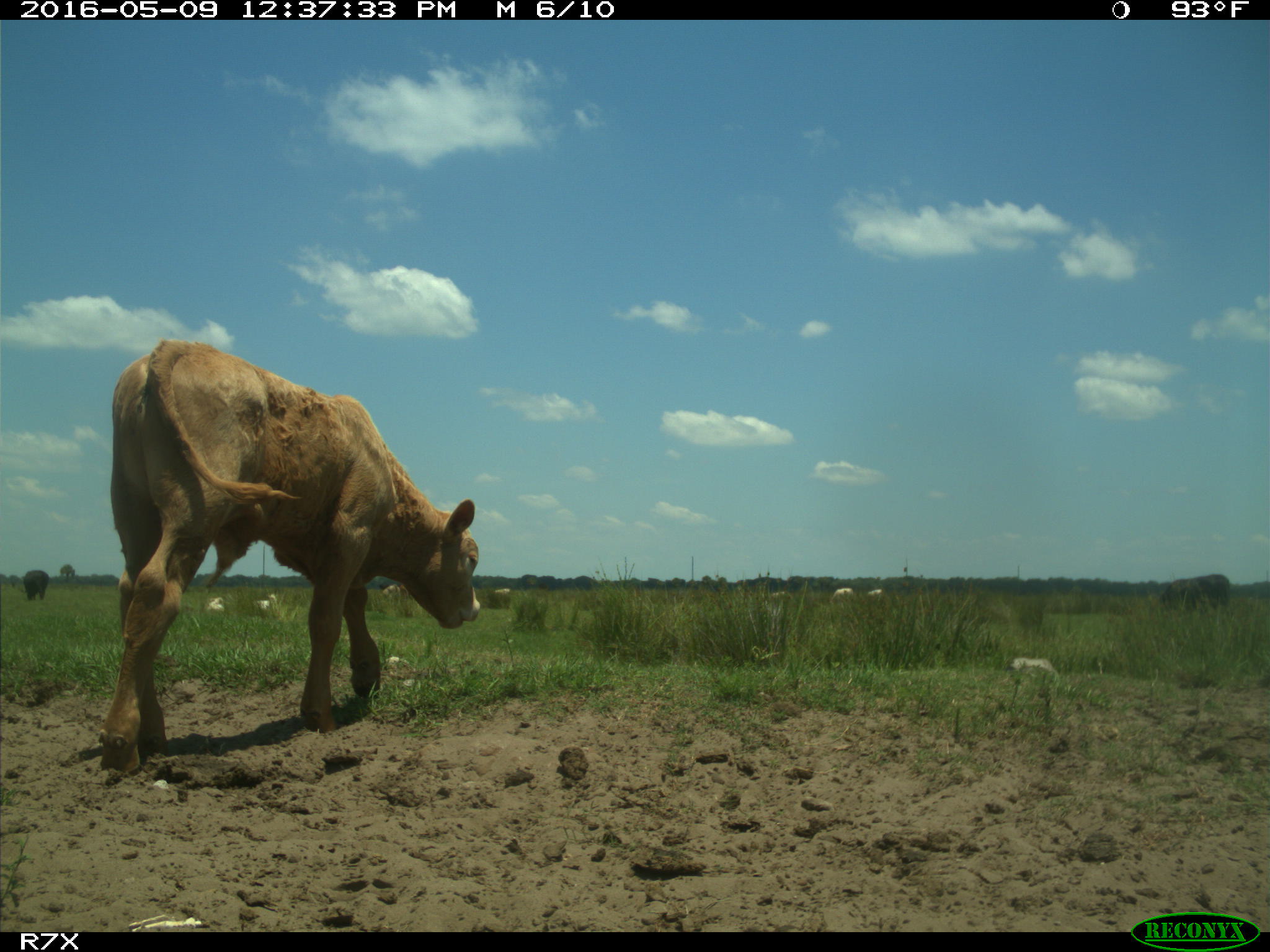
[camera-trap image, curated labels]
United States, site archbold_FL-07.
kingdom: Animalia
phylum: Chordata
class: Mammalia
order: Artiodactyla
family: Bovidae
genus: Bos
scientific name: Bos taurus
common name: domestic cow